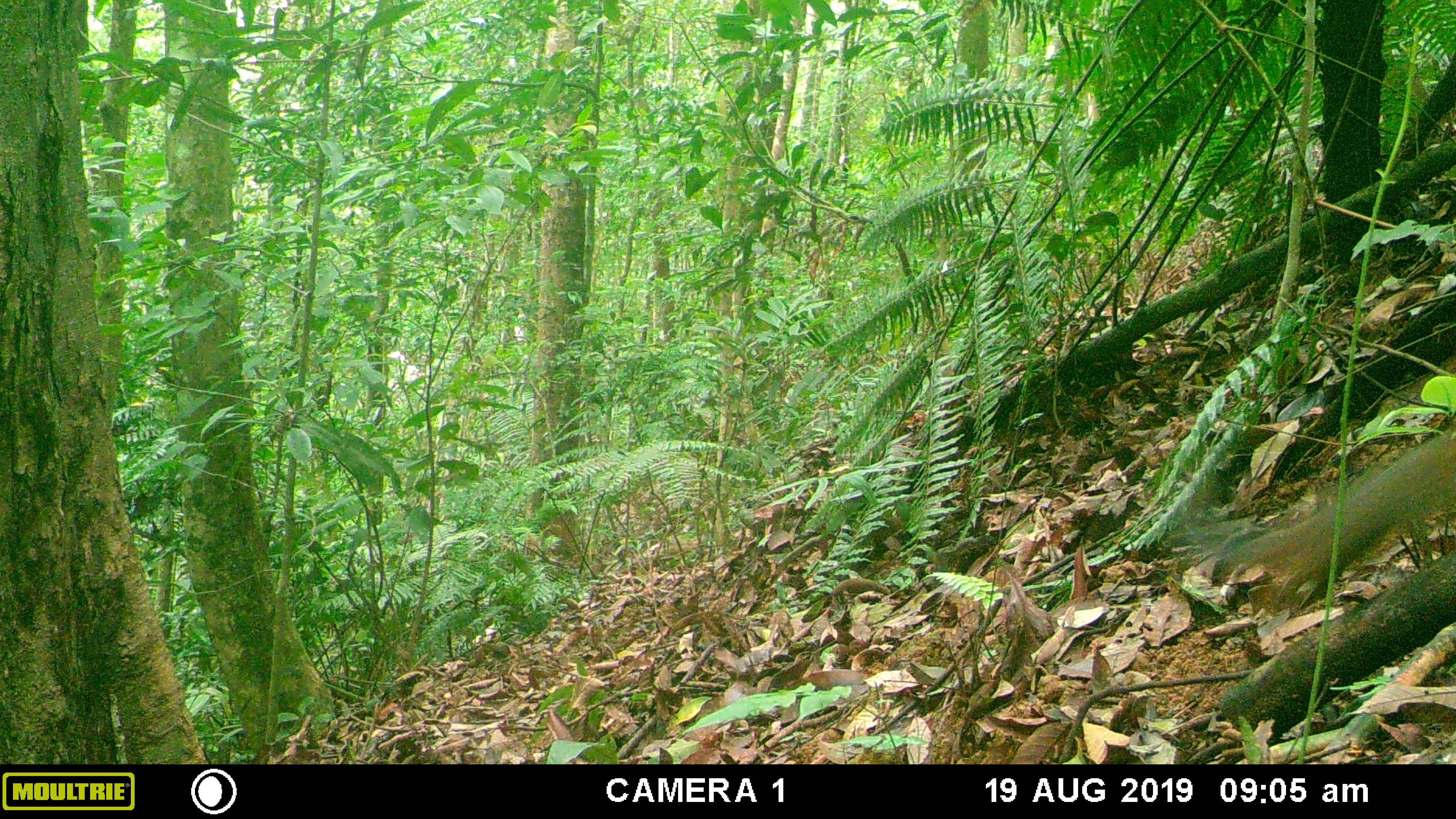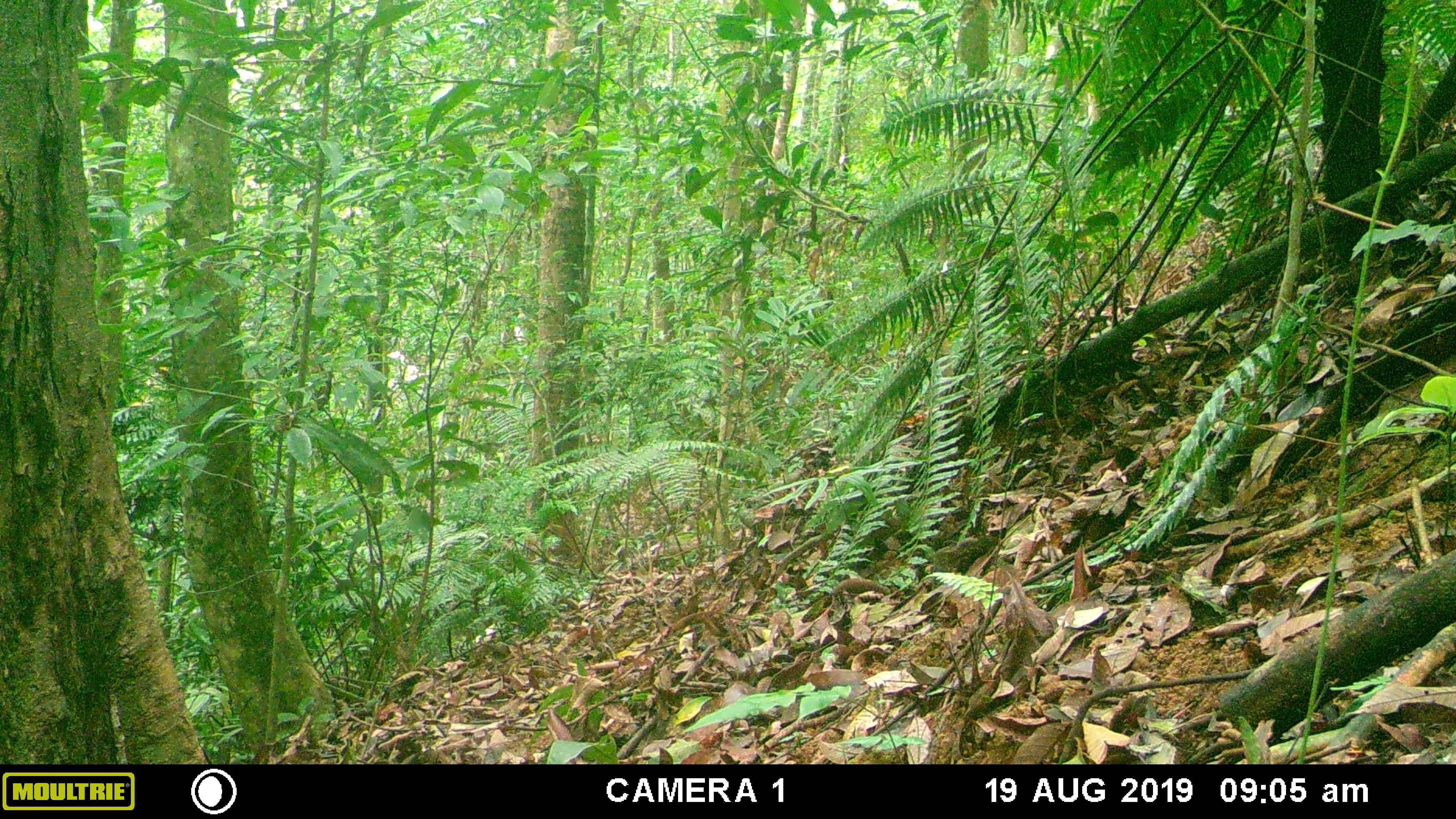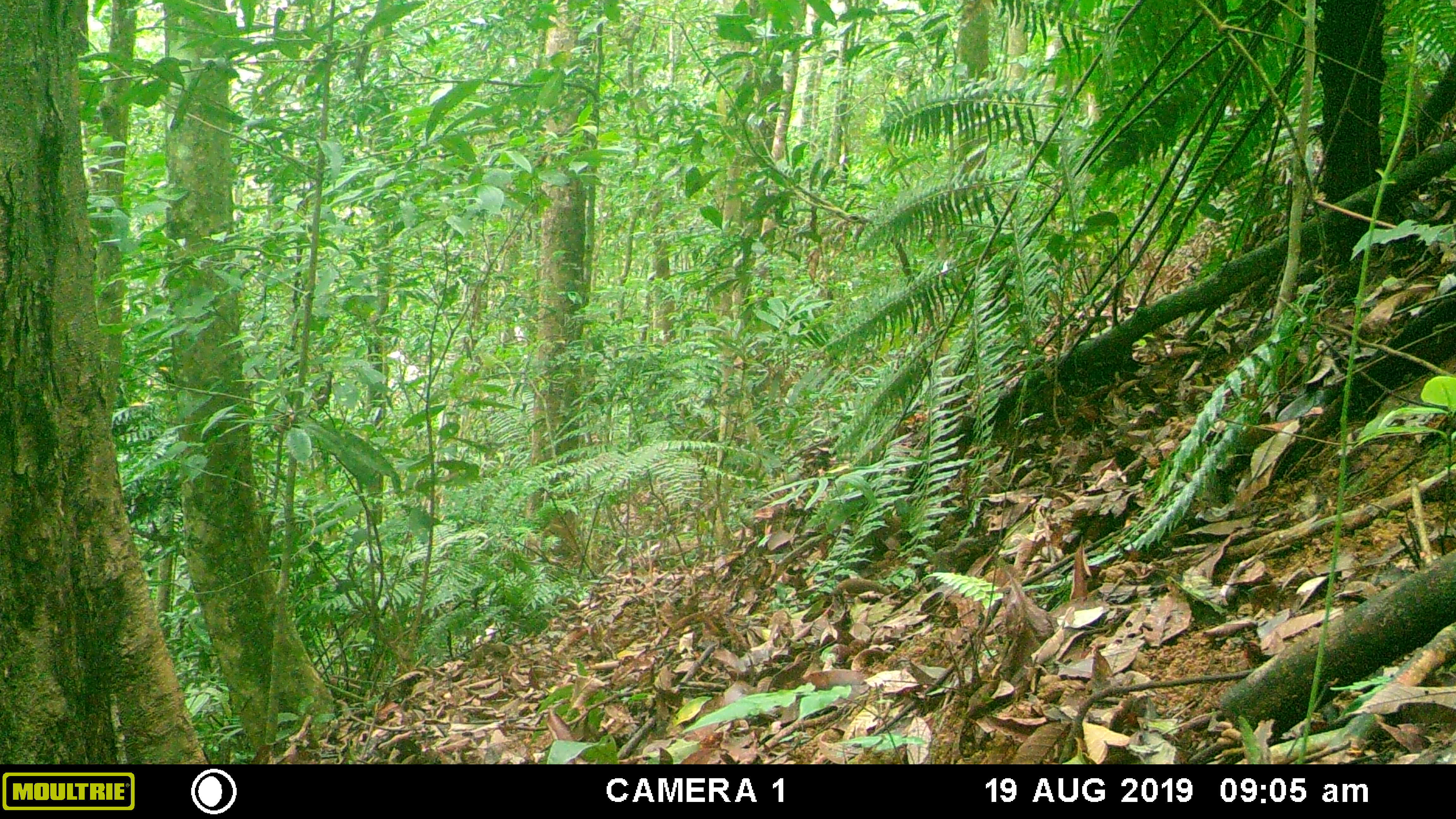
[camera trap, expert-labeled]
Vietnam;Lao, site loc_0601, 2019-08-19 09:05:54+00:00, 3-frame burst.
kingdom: Animalia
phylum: Chordata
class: Mammalia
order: Rodentia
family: Sciuridae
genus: Dremomys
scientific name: Dremomys rufigenis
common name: red-cheeked squirrel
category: red cheeked squirrel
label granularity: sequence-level